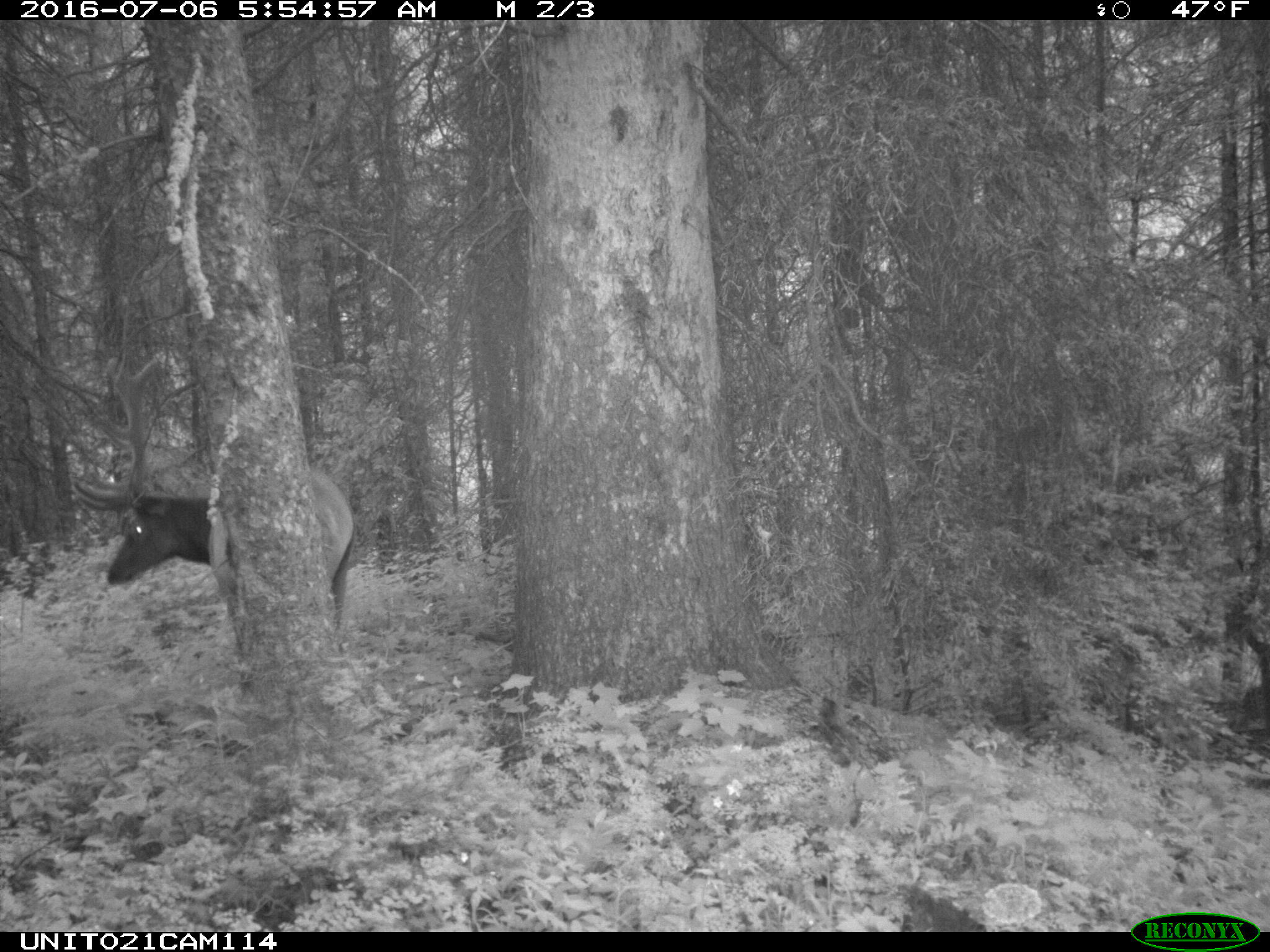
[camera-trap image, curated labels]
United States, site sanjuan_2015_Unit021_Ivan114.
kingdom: Animalia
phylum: Chordata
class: Mammalia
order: Artiodactyla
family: Cervidae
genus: Cervus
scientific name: Cervus elaphus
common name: red deer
Cervus elaphus (red deer).